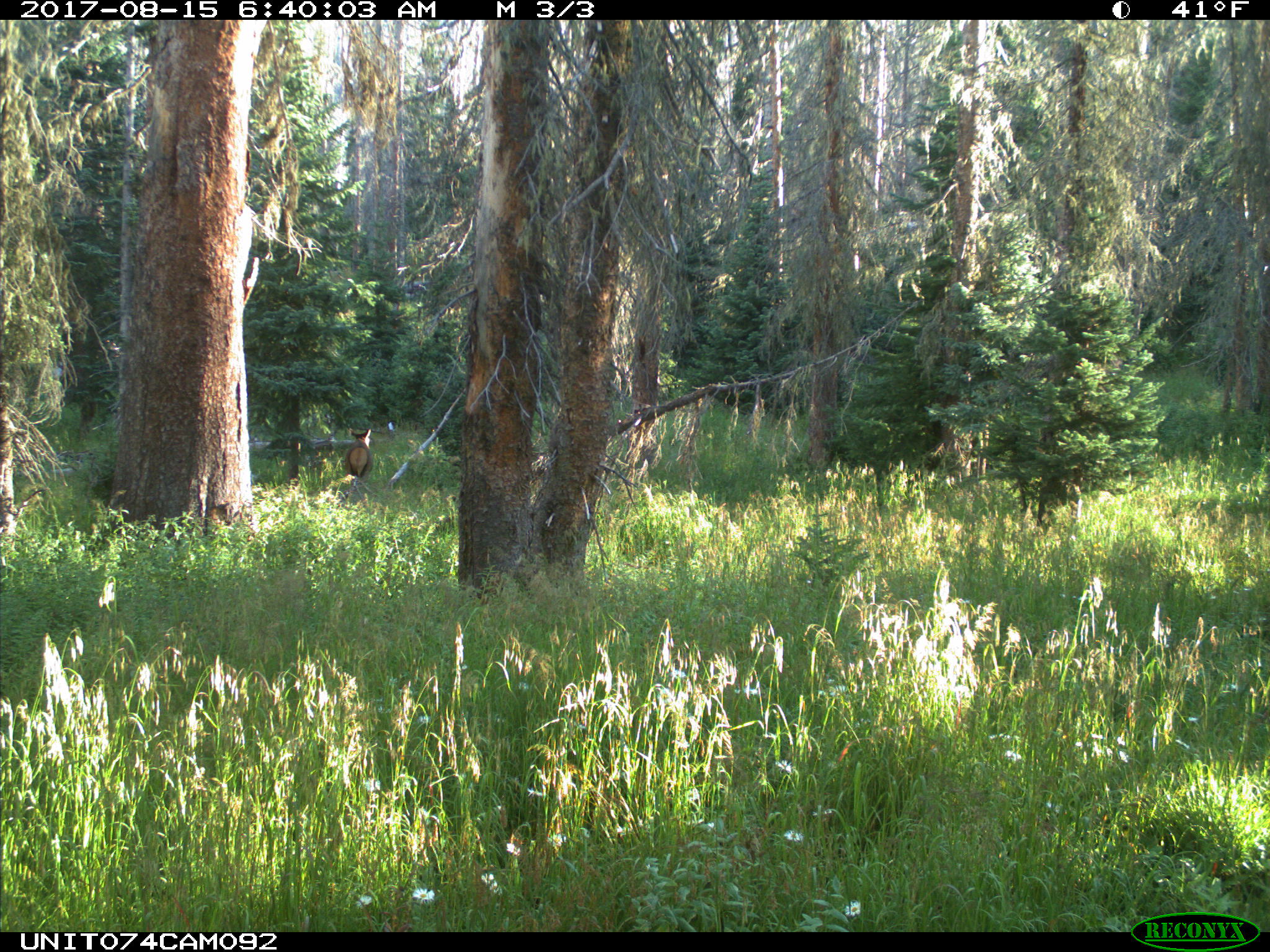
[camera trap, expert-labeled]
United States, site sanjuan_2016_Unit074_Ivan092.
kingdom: Animalia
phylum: Chordata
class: Mammalia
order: Artiodactyla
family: Cervidae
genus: Cervus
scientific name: Cervus elaphus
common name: red deer